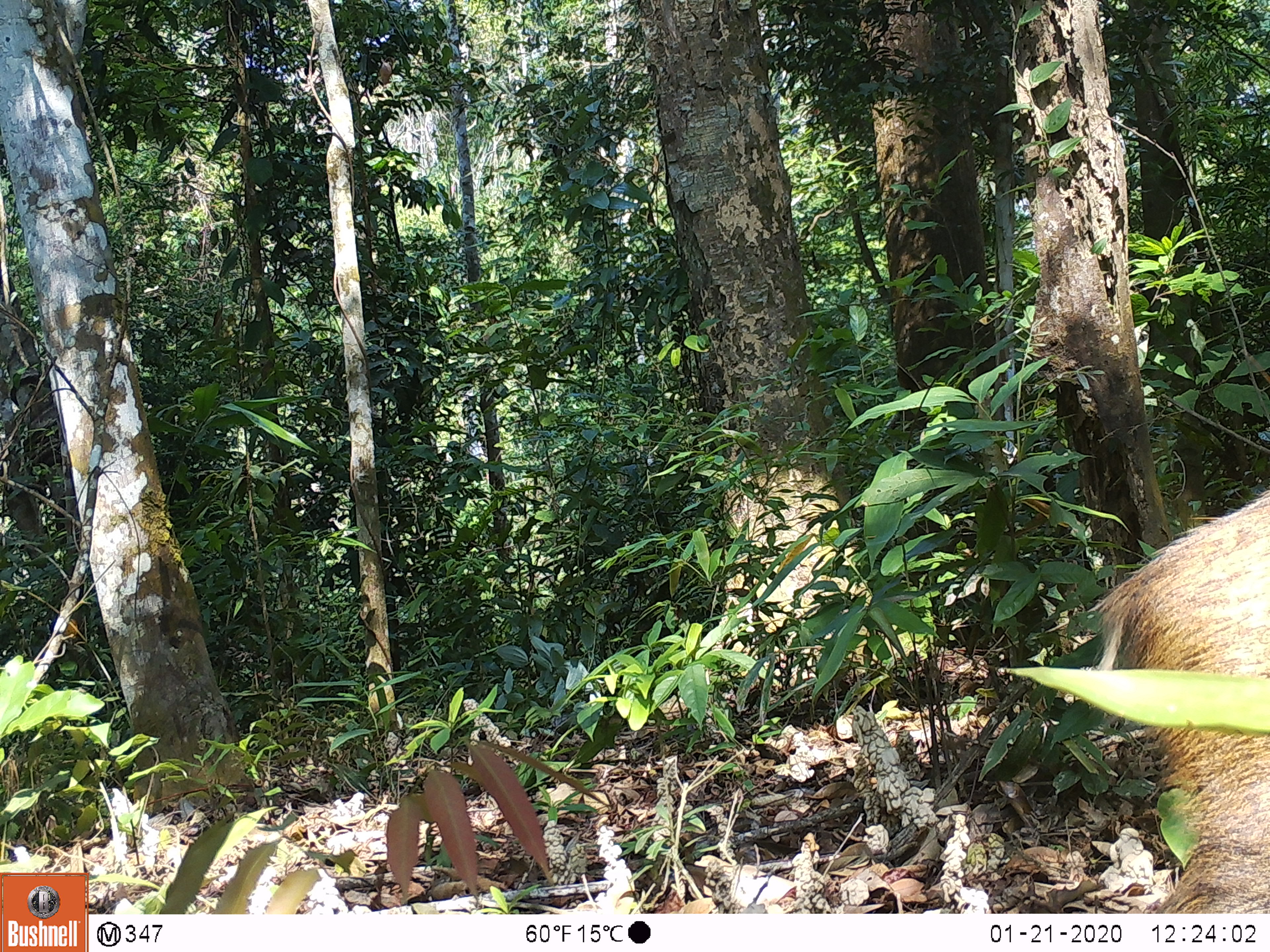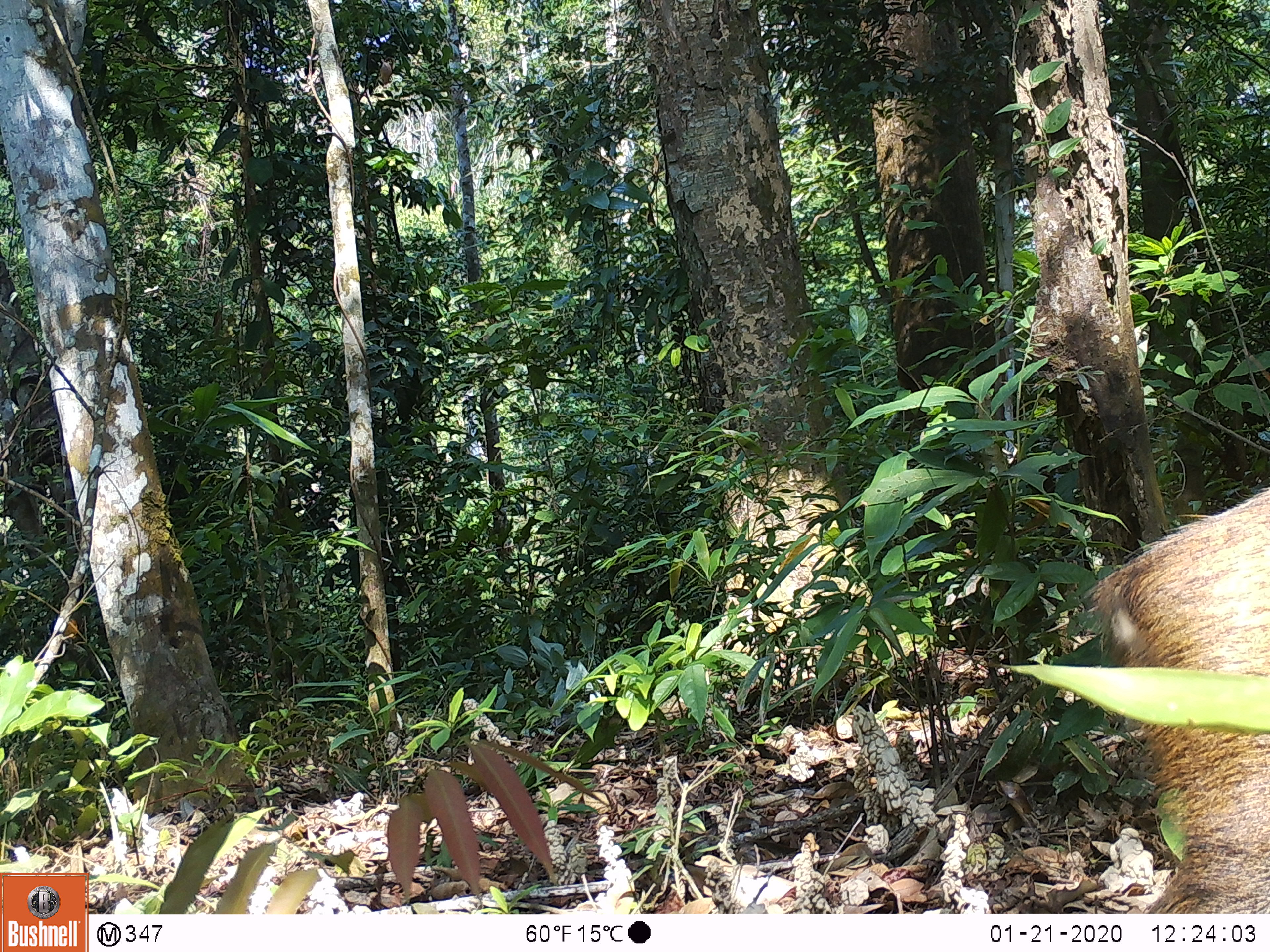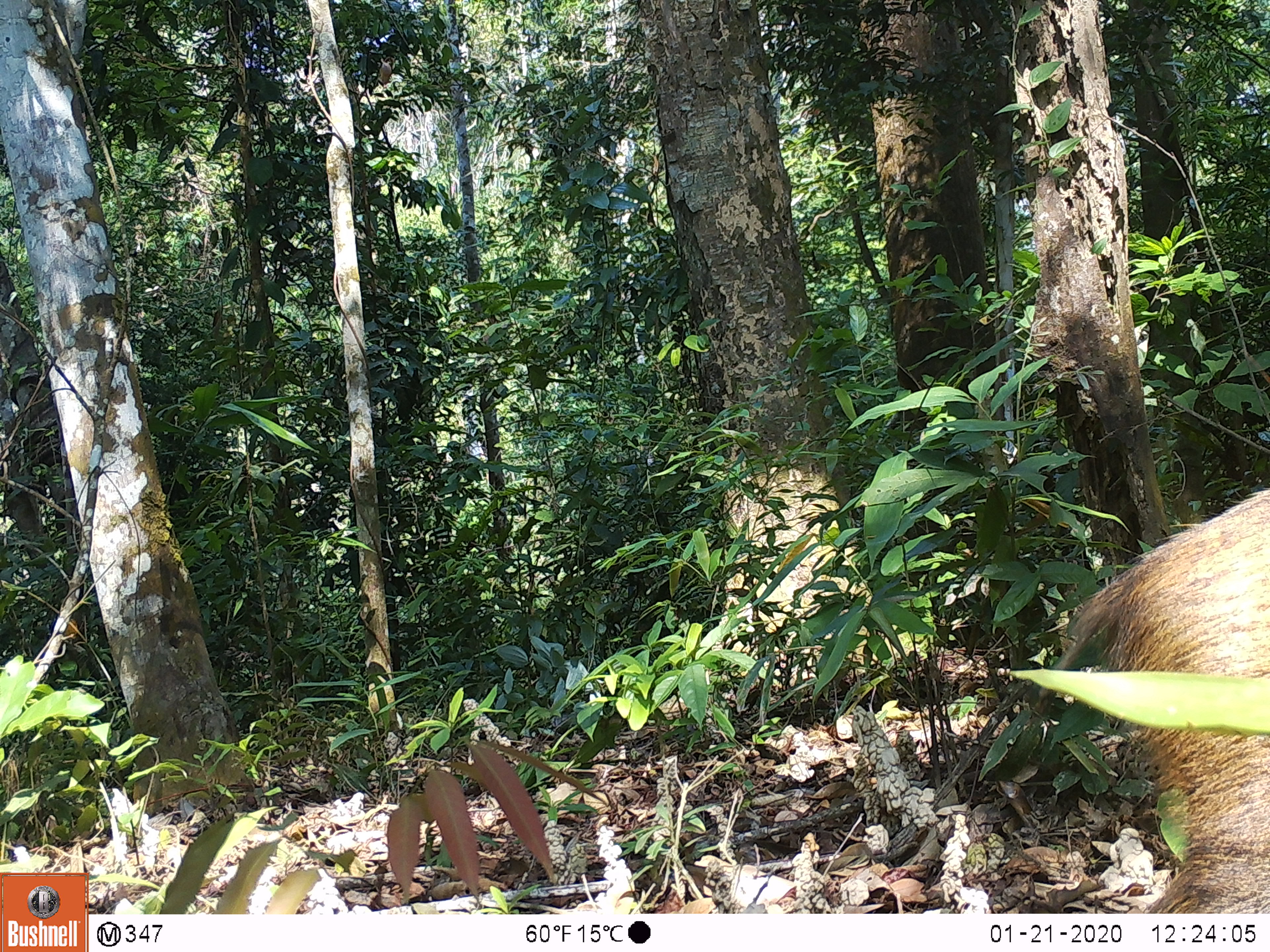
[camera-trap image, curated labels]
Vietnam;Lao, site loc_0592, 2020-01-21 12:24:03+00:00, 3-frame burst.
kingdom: Animalia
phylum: Chordata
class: Mammalia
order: Artiodactyla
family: Suidae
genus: Sus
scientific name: Sus scrofa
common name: eurasian wild pig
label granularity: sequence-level